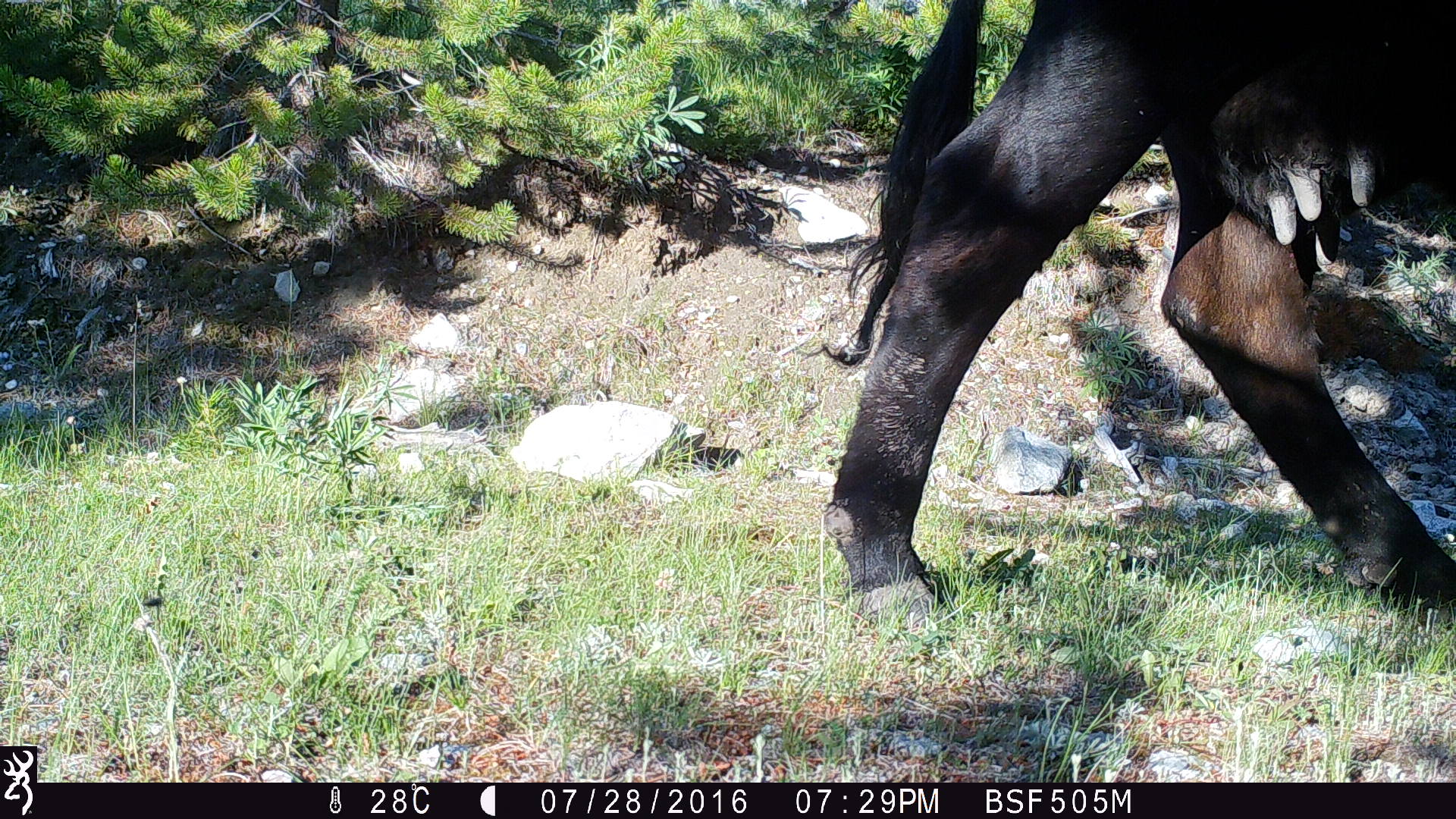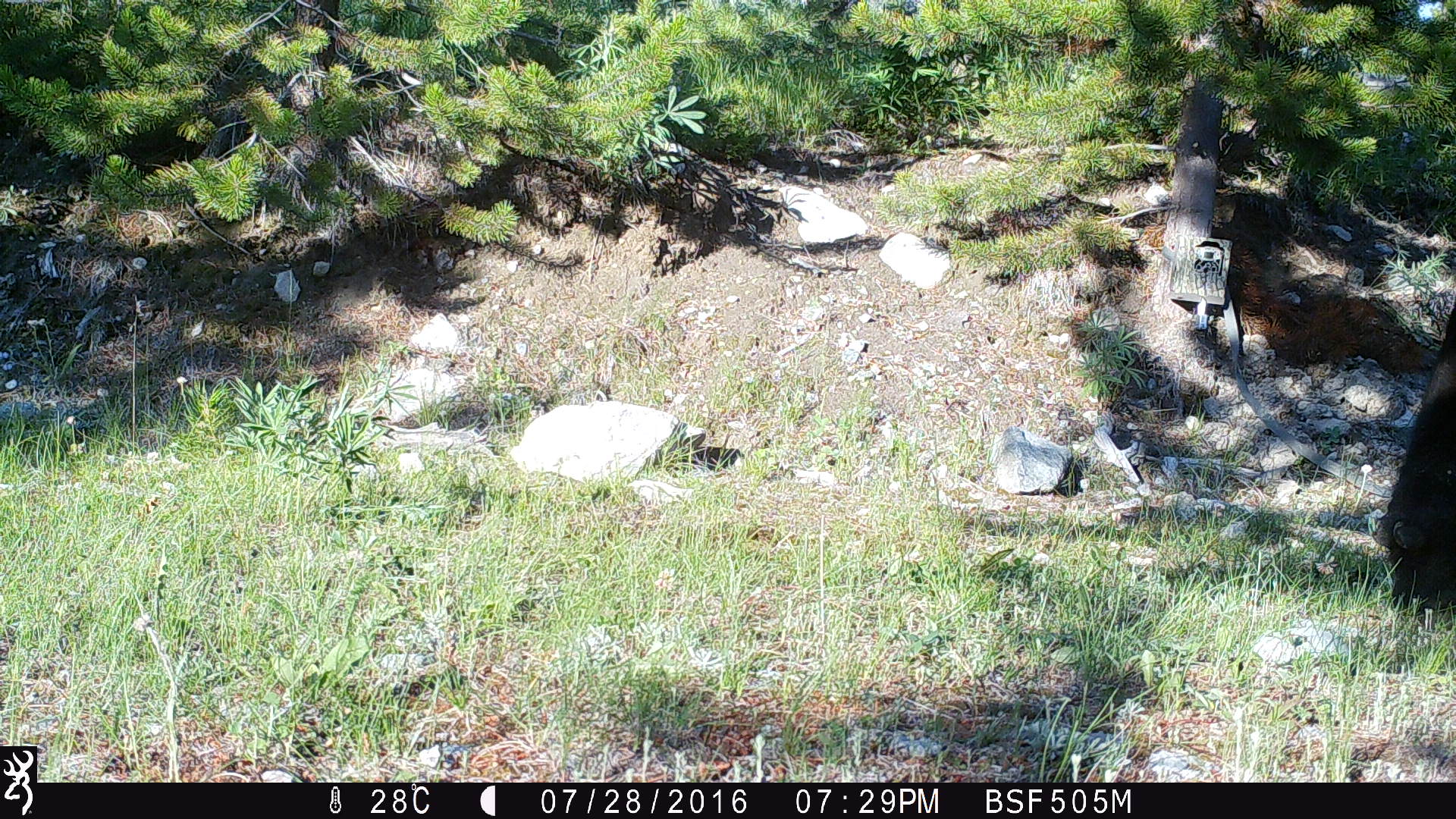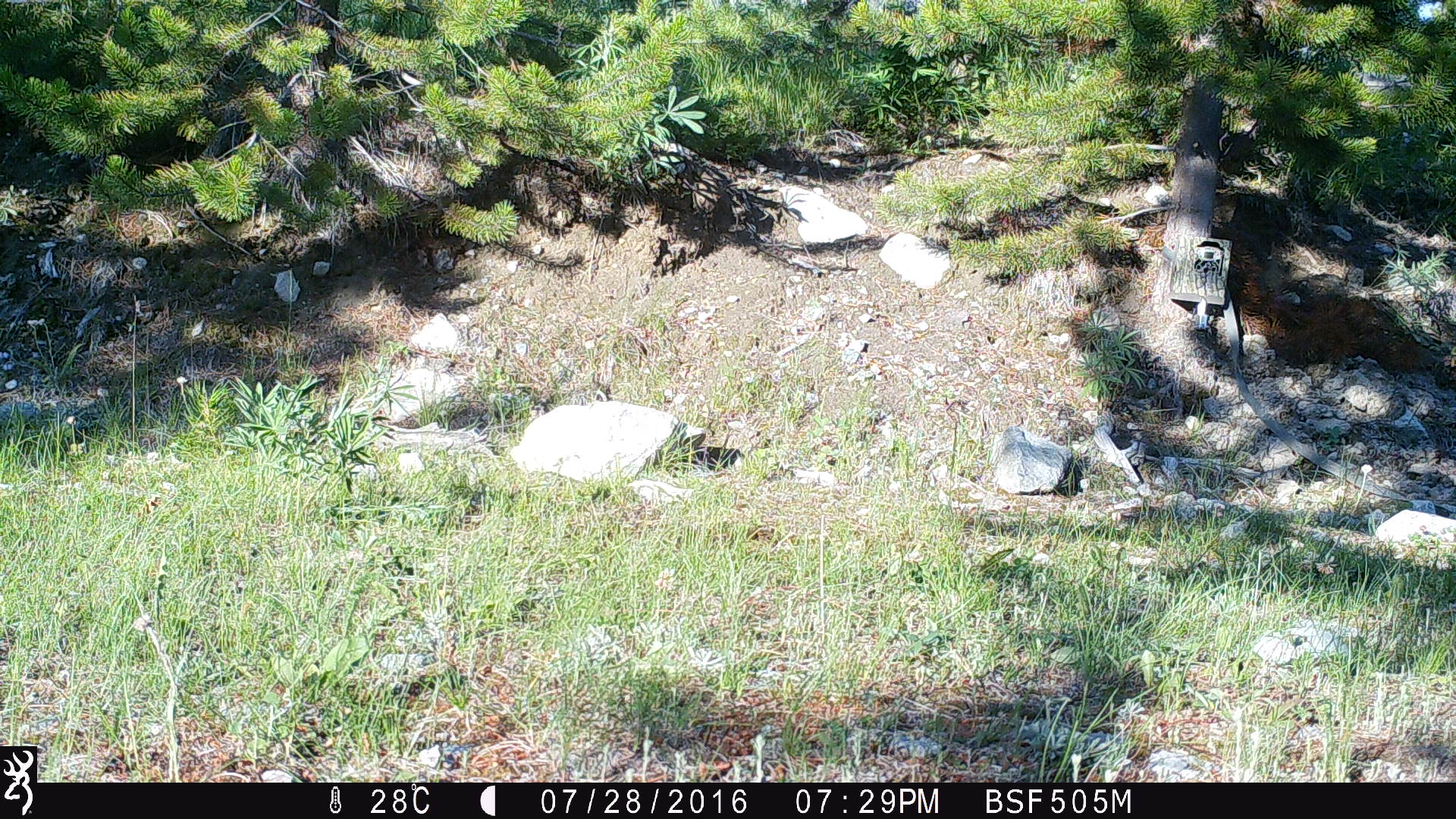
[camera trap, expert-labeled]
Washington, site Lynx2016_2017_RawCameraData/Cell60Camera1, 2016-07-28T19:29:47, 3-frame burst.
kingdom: Animalia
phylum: Chordata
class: Mammalia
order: Artiodactyla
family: Bovidae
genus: Bos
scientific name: Bos taurus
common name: domestic cattle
Domestic cattle (Bos taurus). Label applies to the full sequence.